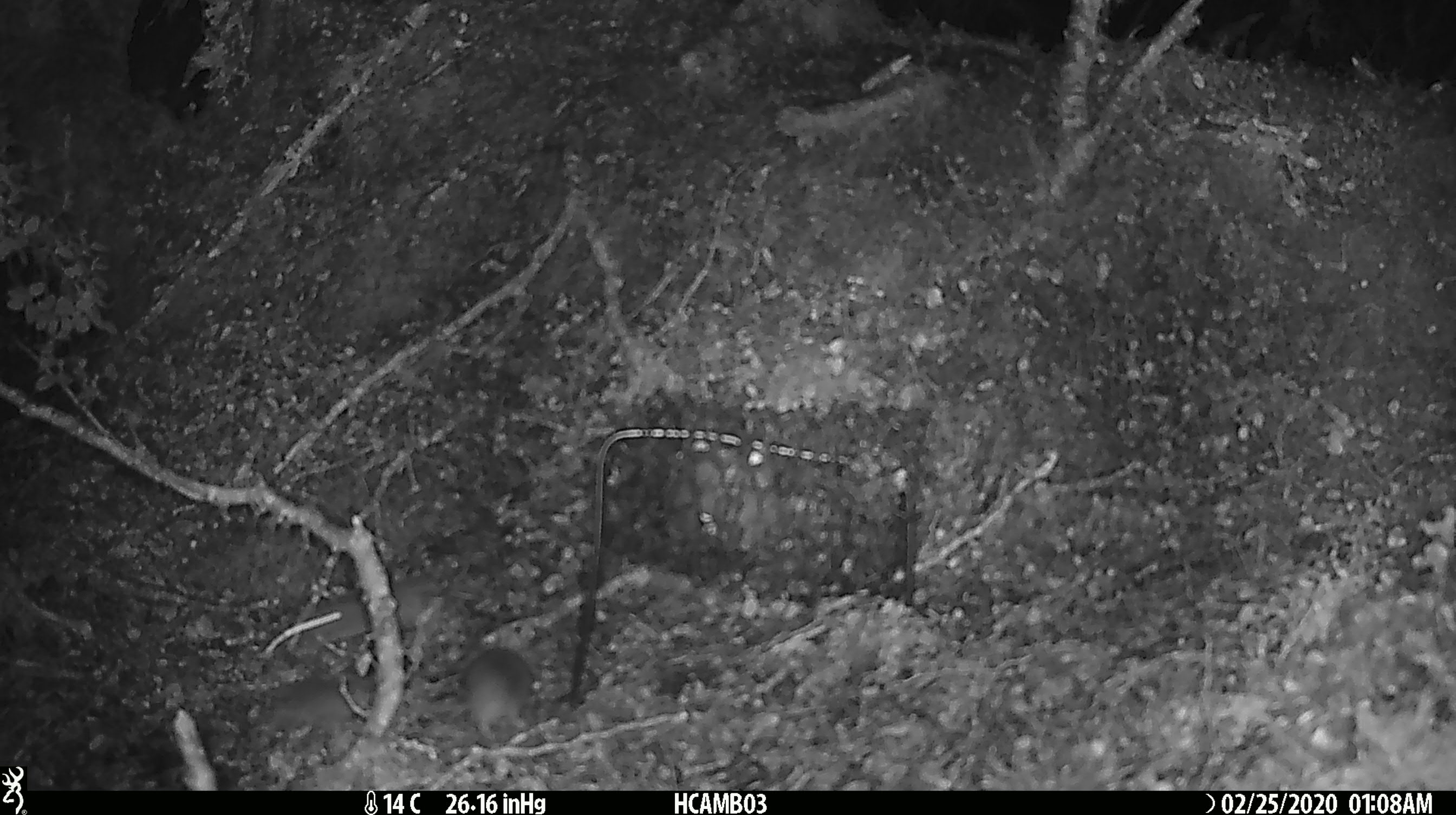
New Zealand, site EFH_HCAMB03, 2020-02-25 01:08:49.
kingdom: Animalia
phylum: Chordata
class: Mammalia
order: Rodentia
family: Muridae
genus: Mus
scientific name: Mus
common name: mouse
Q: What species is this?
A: Mouse (Mus).